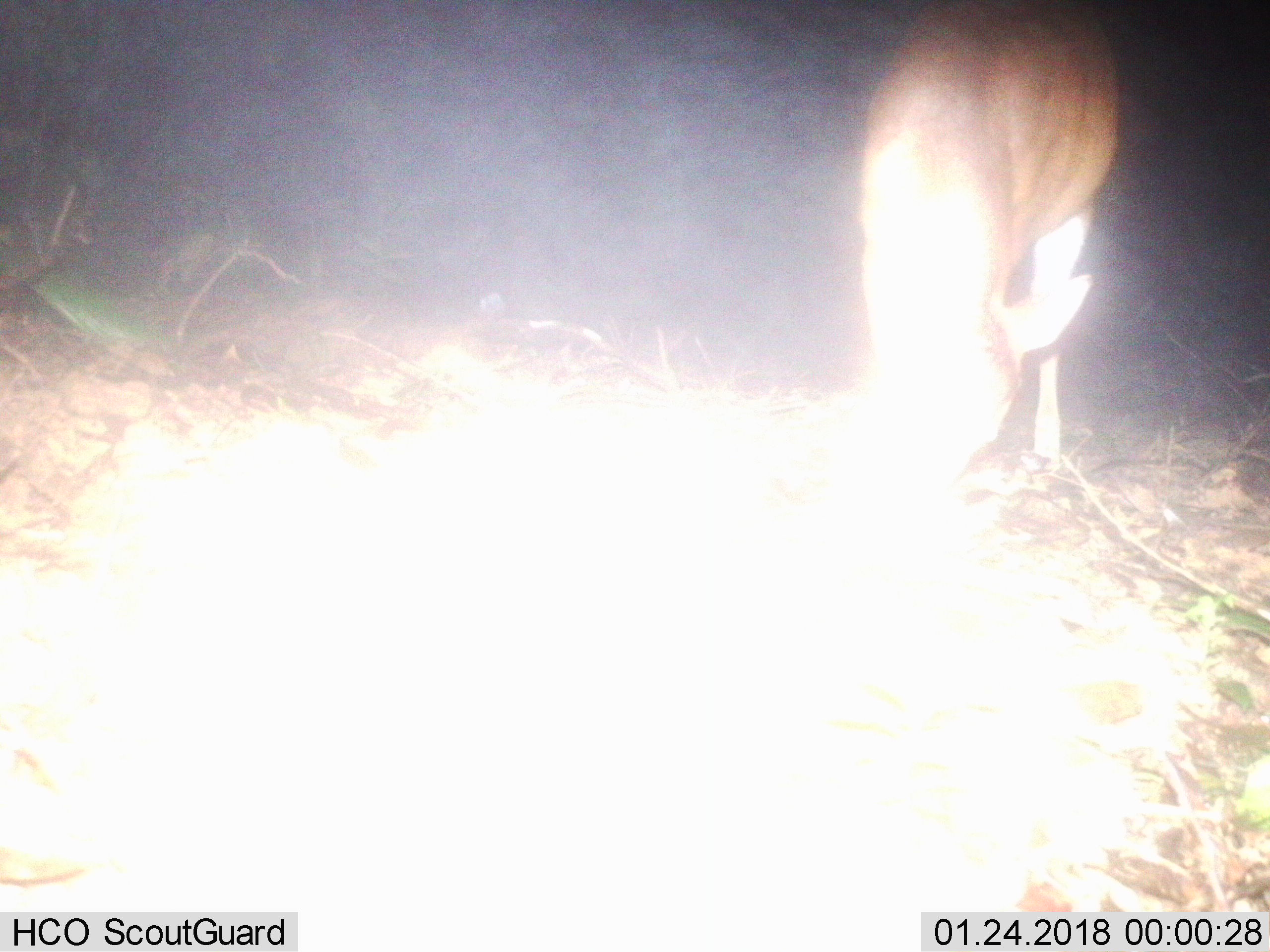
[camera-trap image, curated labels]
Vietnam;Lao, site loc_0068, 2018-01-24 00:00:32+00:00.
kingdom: Animalia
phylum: Chordata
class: Mammalia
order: Artiodactyla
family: Cervidae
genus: Muntiacus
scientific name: Muntiacus vuquangensis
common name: large-antlered muntjac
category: large antlered muntjac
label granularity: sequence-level